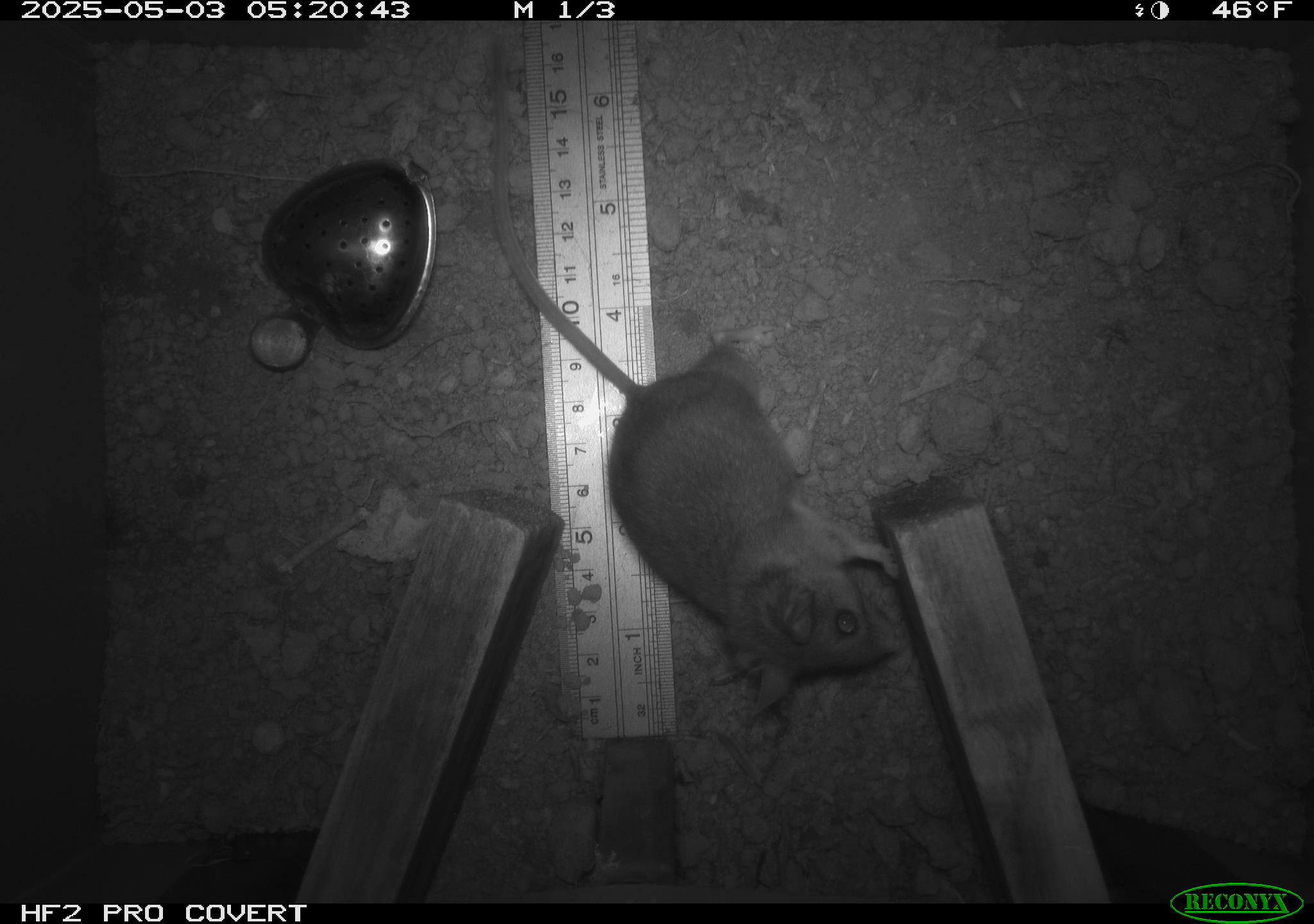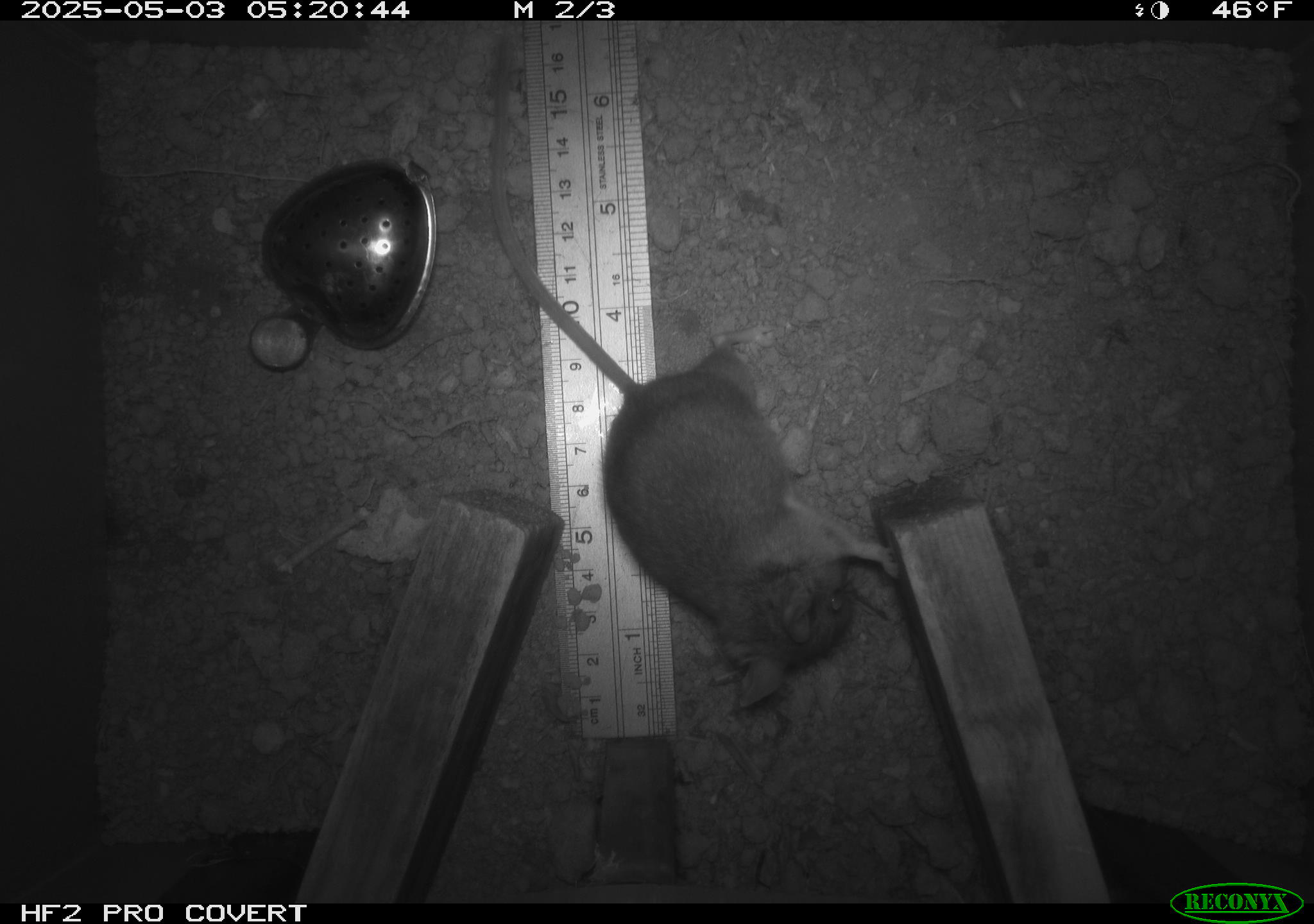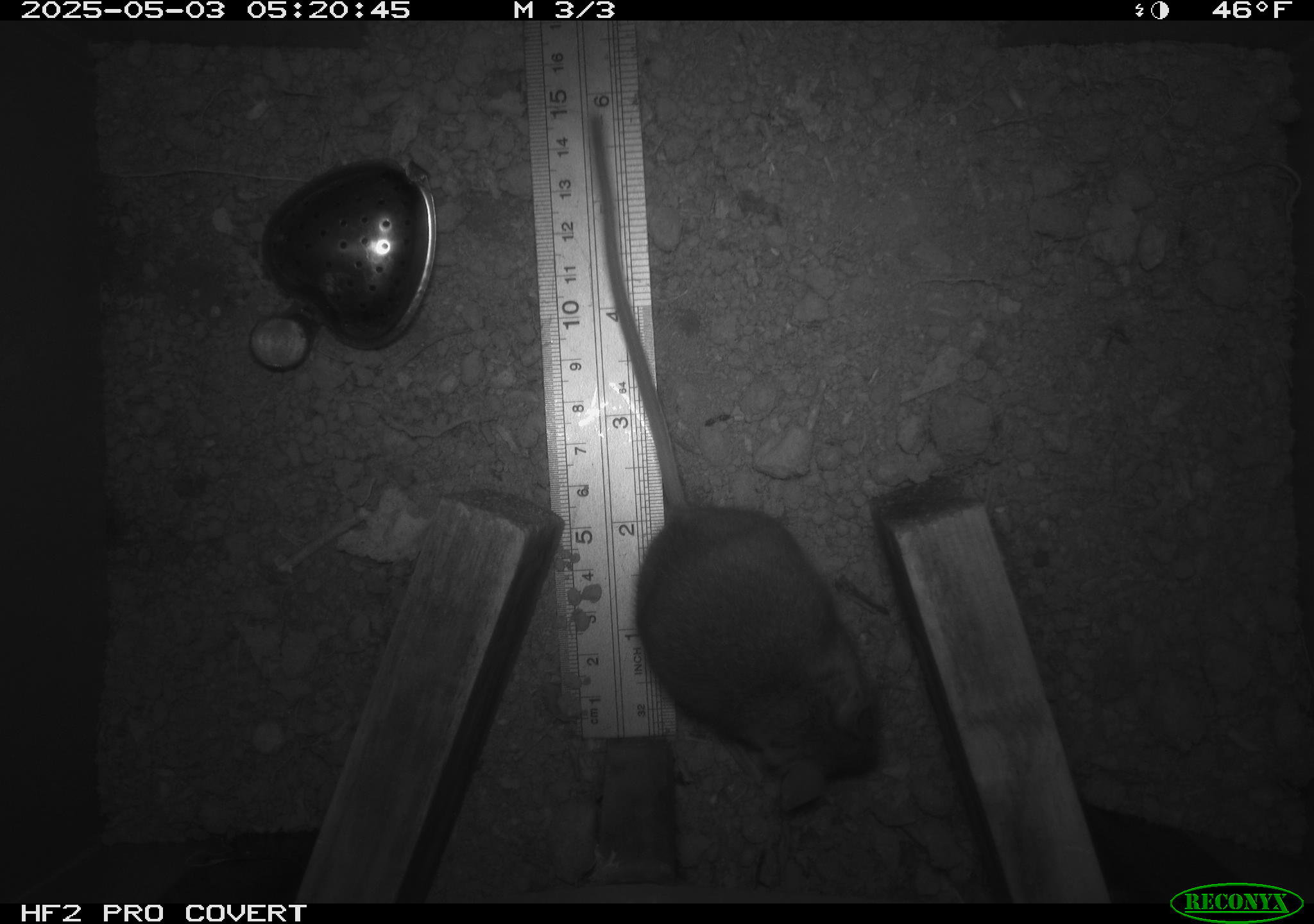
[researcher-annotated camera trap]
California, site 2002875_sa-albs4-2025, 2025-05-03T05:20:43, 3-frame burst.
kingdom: Animalia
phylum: Chordata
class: Mammalia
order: Rodentia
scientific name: Rodentia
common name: mouse species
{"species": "mouse species (Rodentia)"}